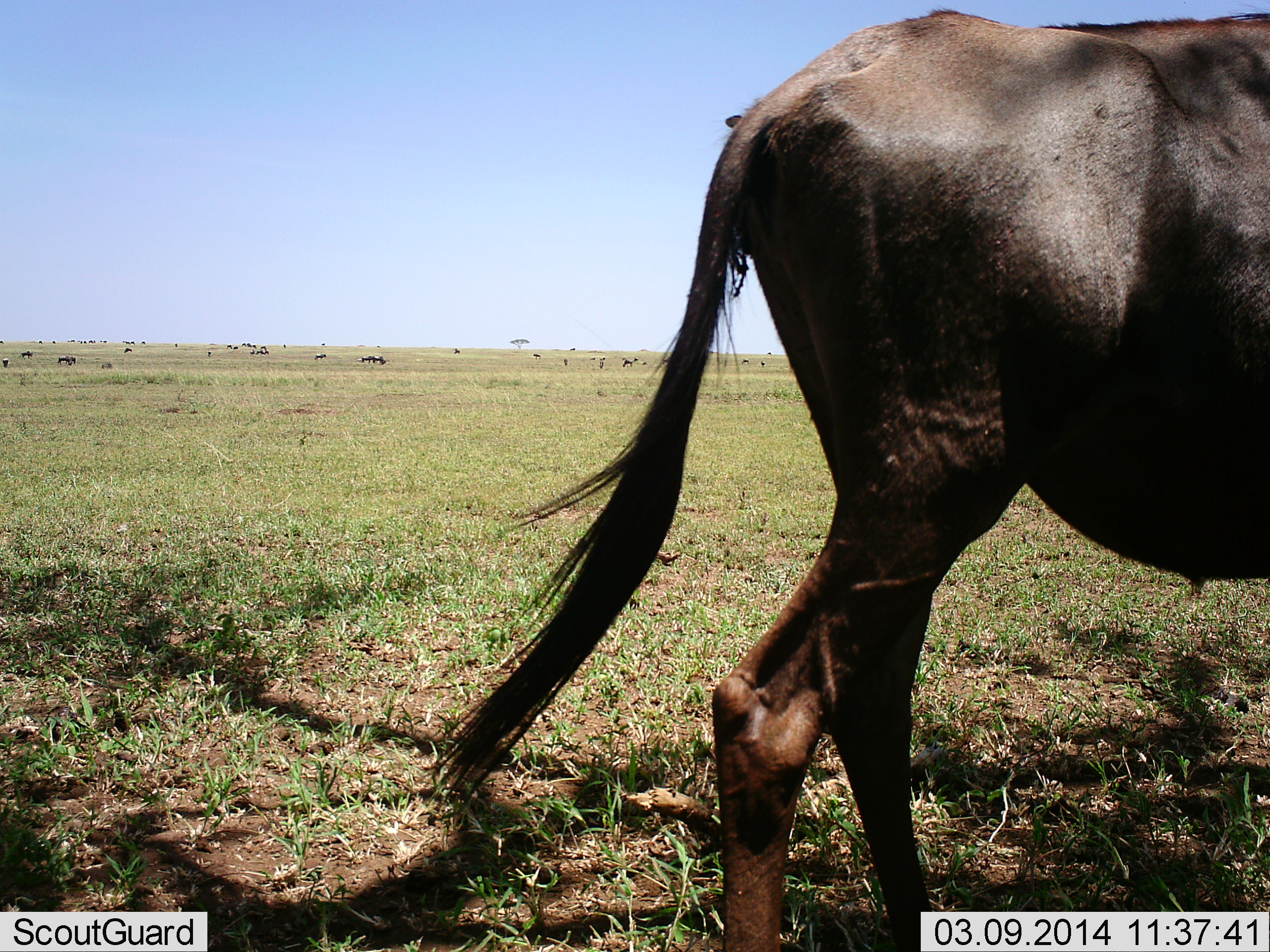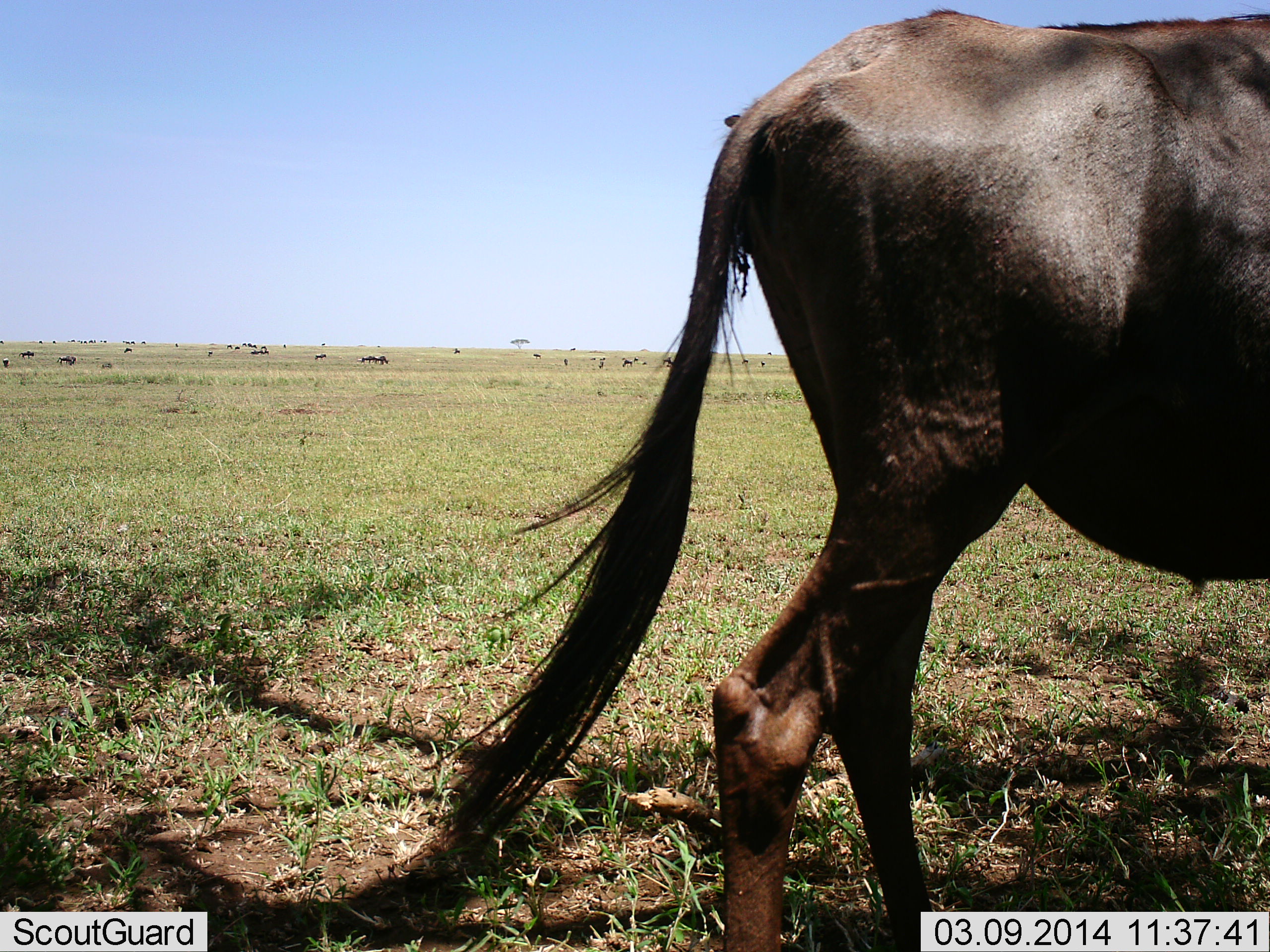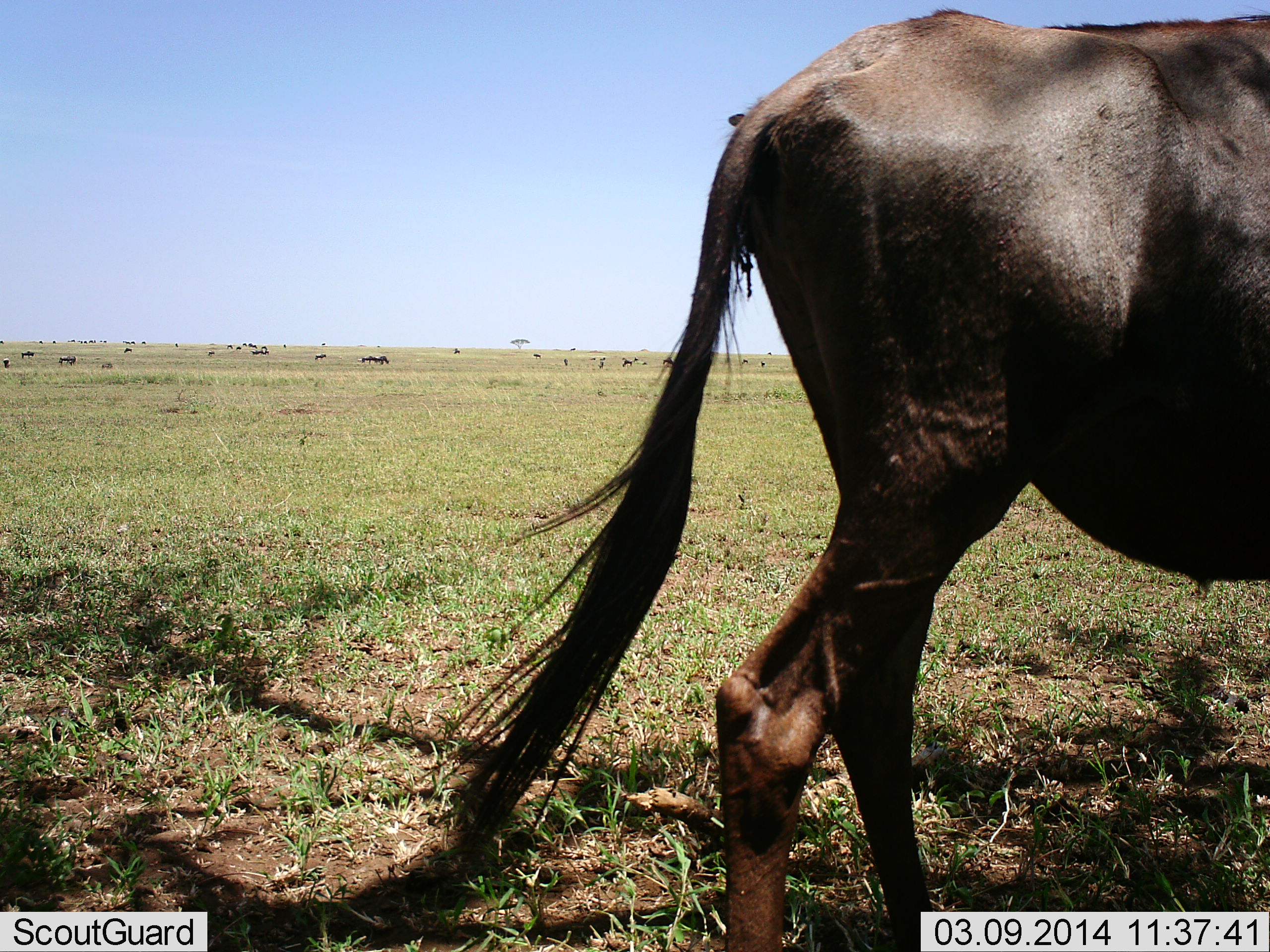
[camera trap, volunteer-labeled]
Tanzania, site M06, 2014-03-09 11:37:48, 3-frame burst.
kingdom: Animalia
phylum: Chordata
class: Mammalia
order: Artiodactyla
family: Bovidae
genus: Connochaetes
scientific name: Connochaetes taurinus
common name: blue wildebeest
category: wildebeest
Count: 1.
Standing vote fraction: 83%.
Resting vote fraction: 0%.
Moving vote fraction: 17%.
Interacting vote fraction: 0%.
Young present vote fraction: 0%.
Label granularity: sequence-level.